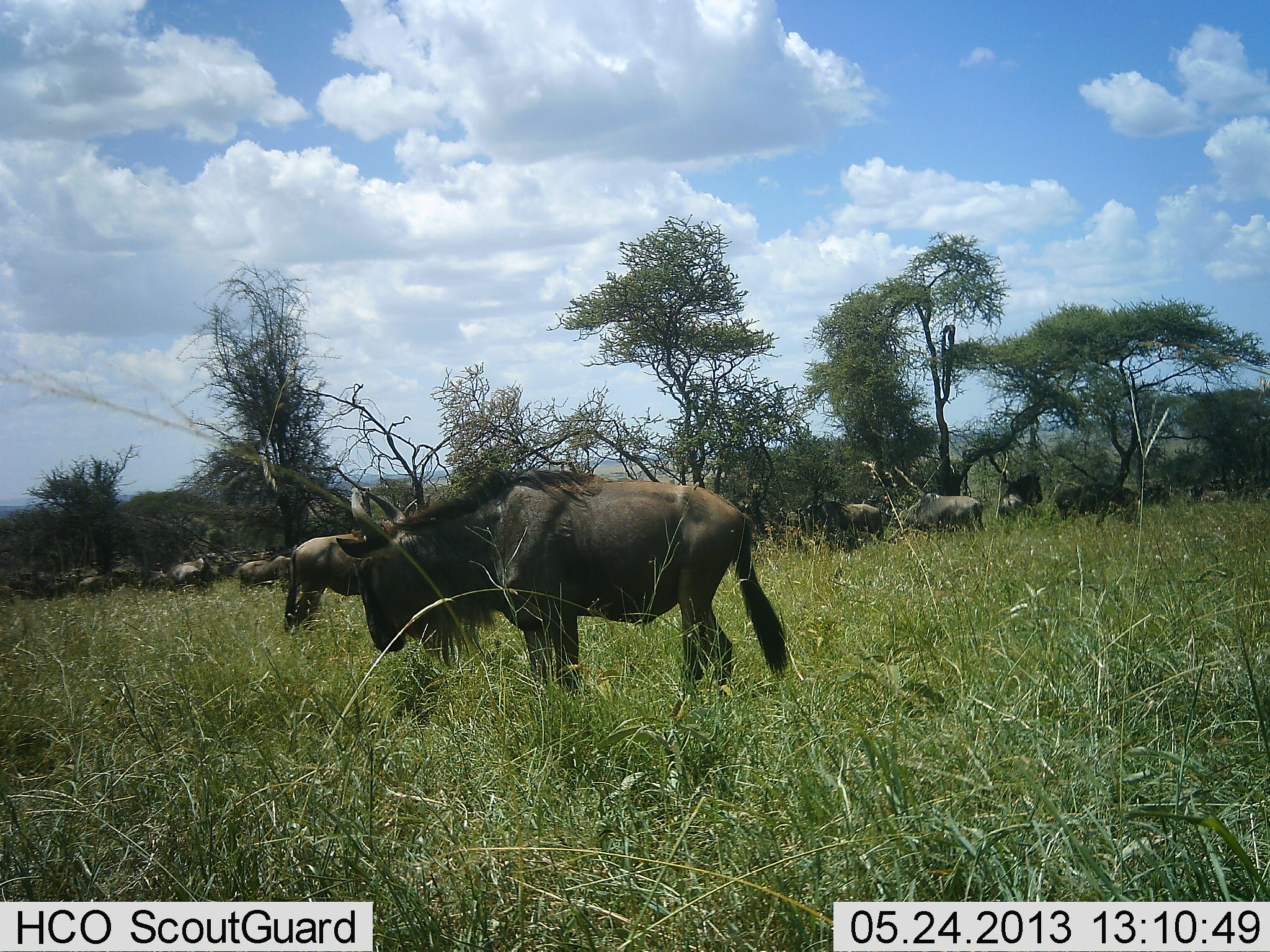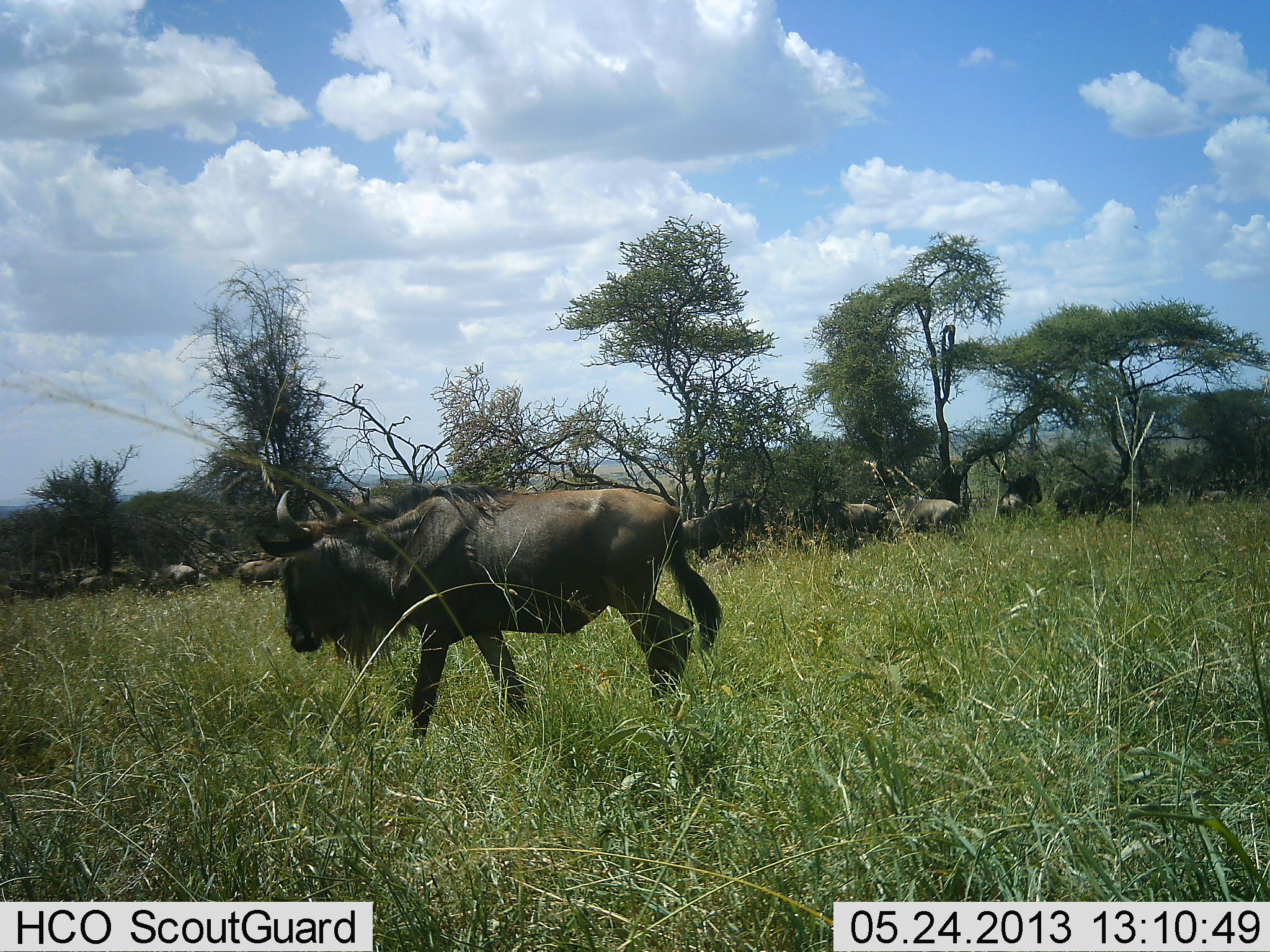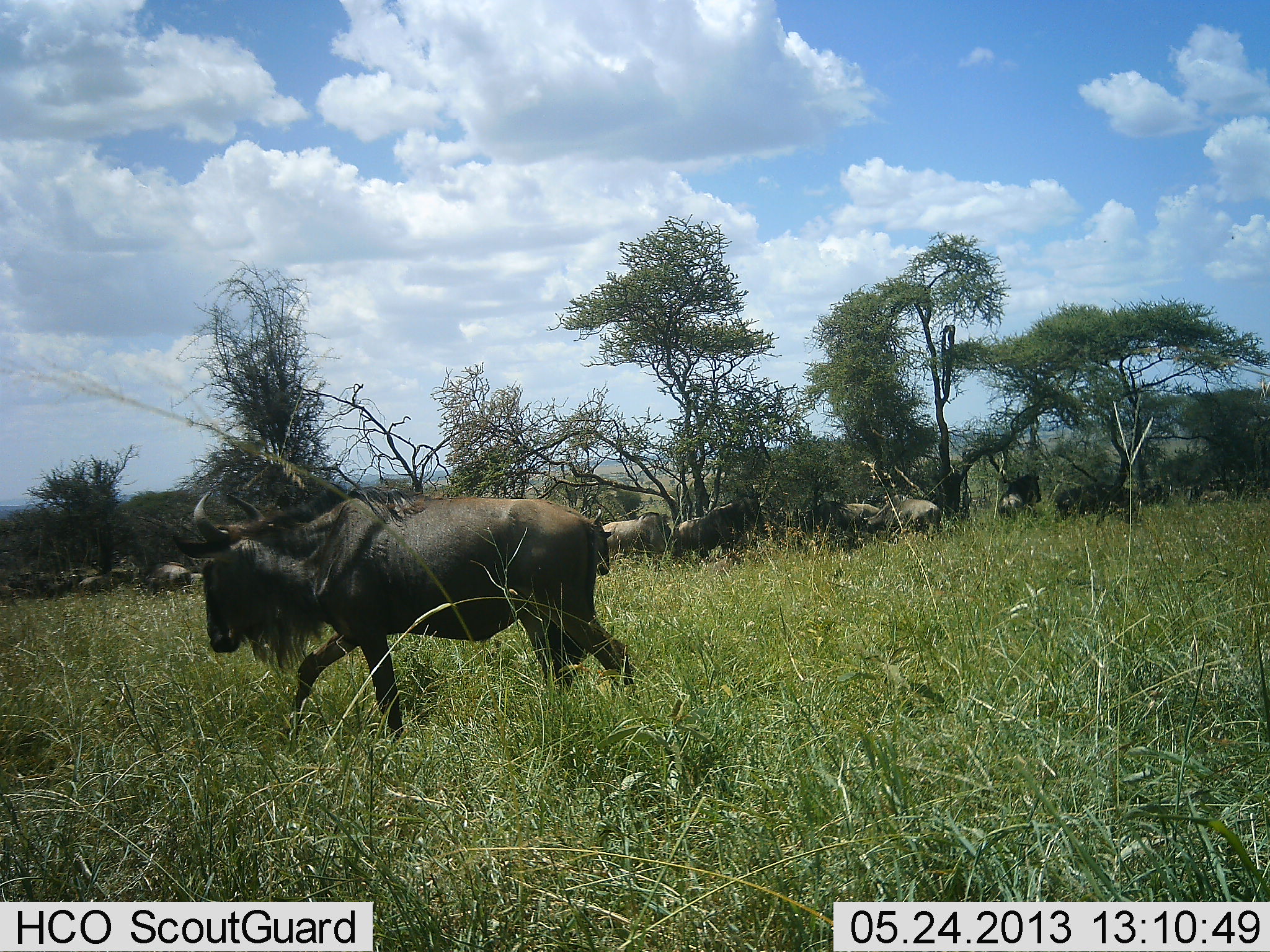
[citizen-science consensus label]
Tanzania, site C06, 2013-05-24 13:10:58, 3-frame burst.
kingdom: Animalia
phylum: Chordata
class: Mammalia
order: Artiodactyla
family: Bovidae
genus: Connochaetes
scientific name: Connochaetes taurinus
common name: blue wildebeest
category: wildebeest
Wildebeest (blue wildebeest) (Connochaetes taurinus), count 11-50. Behavior (volunteer vote fractions): standing 58%, resting 24%, moving 89%, interacting 5%. Young present (vote fraction): 0%. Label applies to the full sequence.